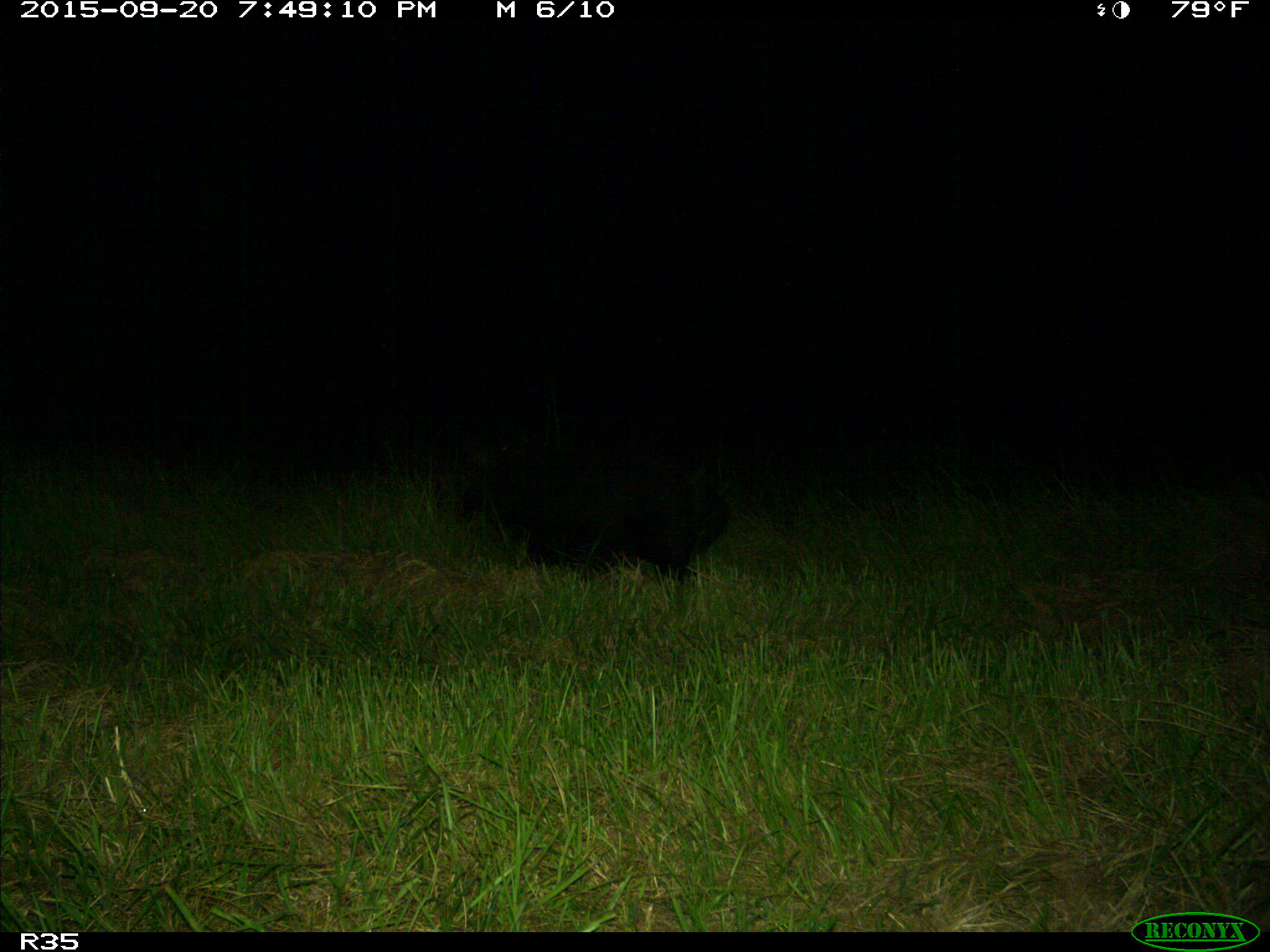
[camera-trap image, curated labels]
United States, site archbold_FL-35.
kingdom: Animalia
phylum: Chordata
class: Mammalia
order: Artiodactyla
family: Suidae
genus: Sus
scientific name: Sus scrofa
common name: wild boar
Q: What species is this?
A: Sus scrofa (wild boar).